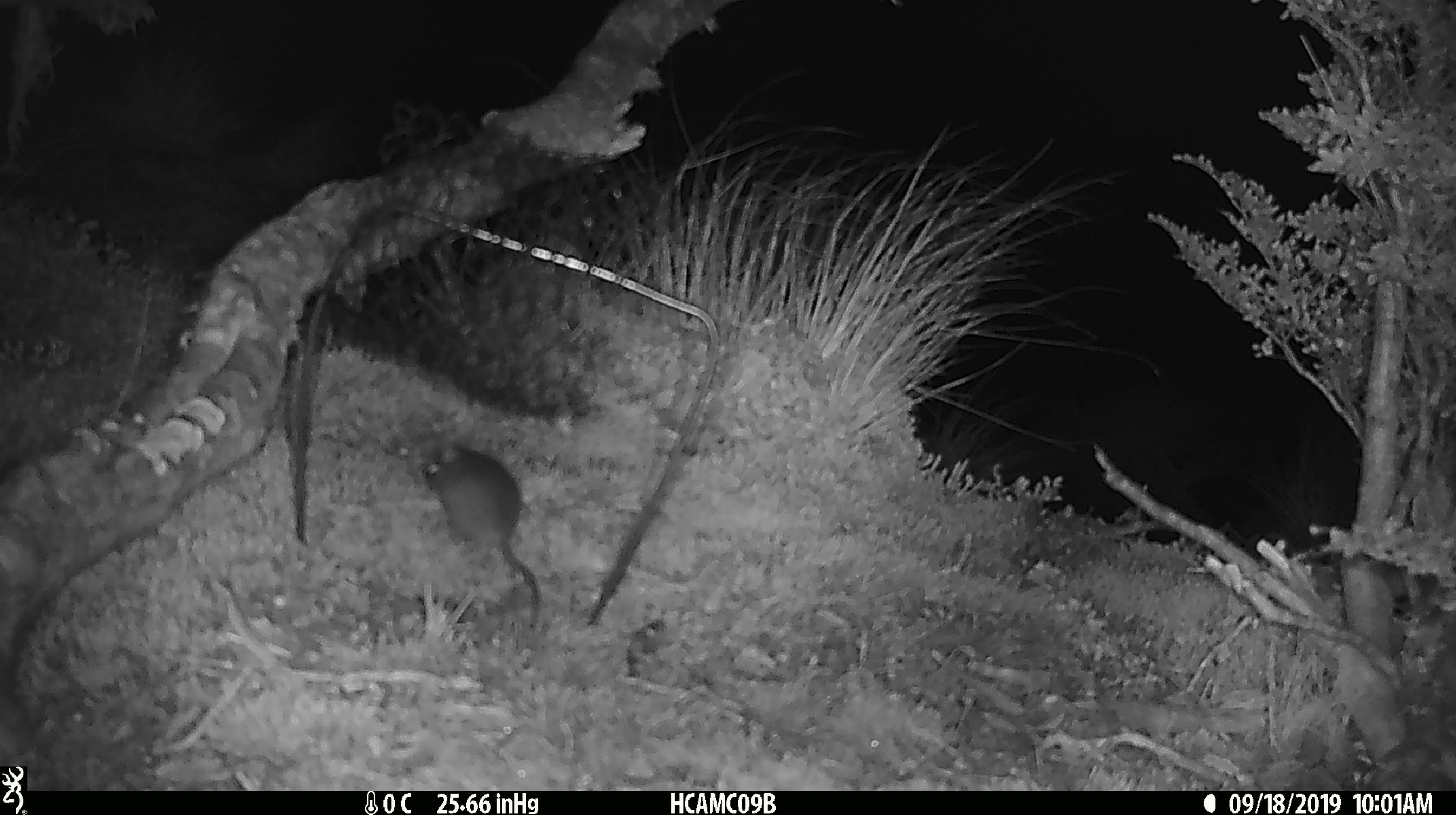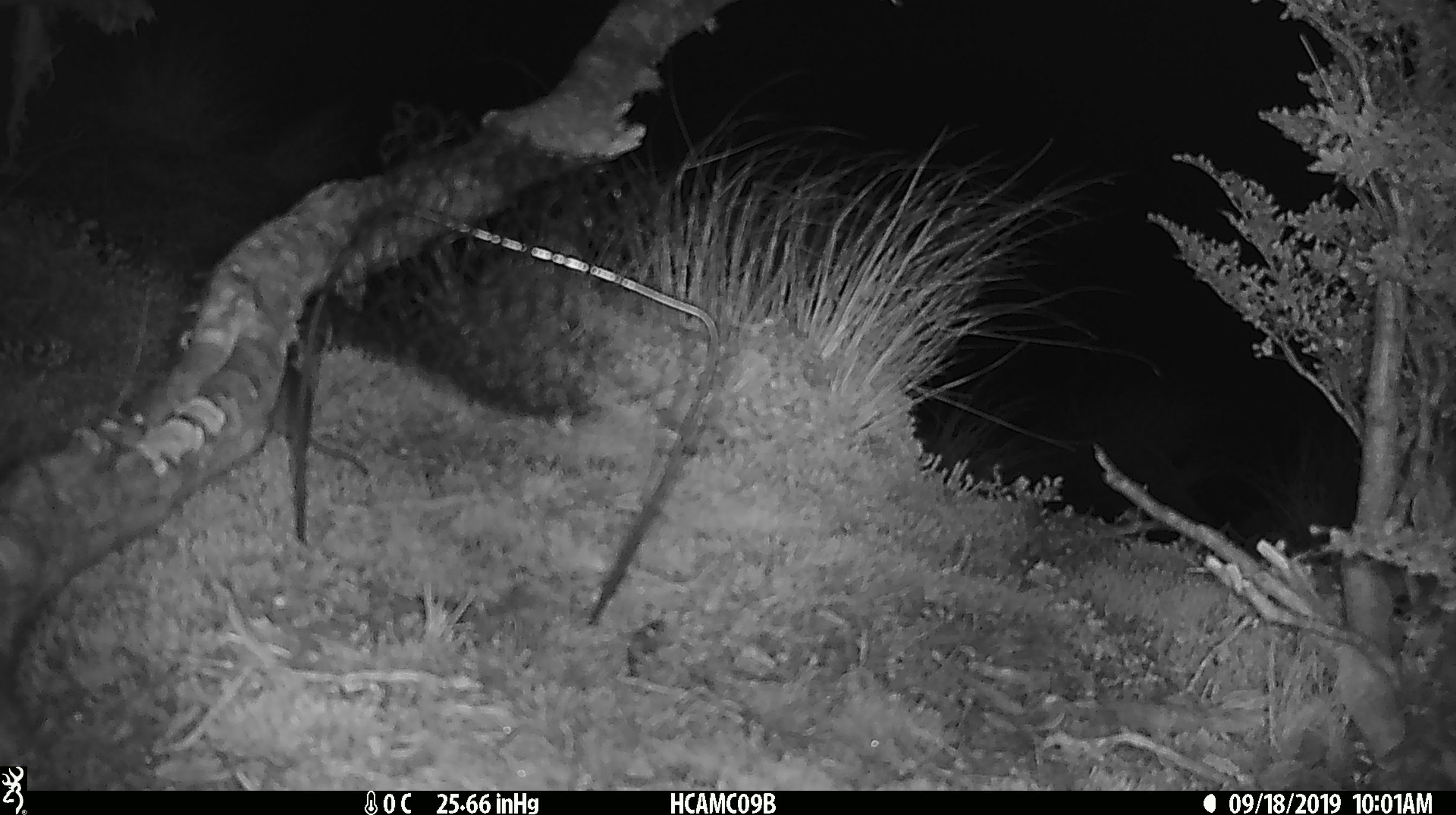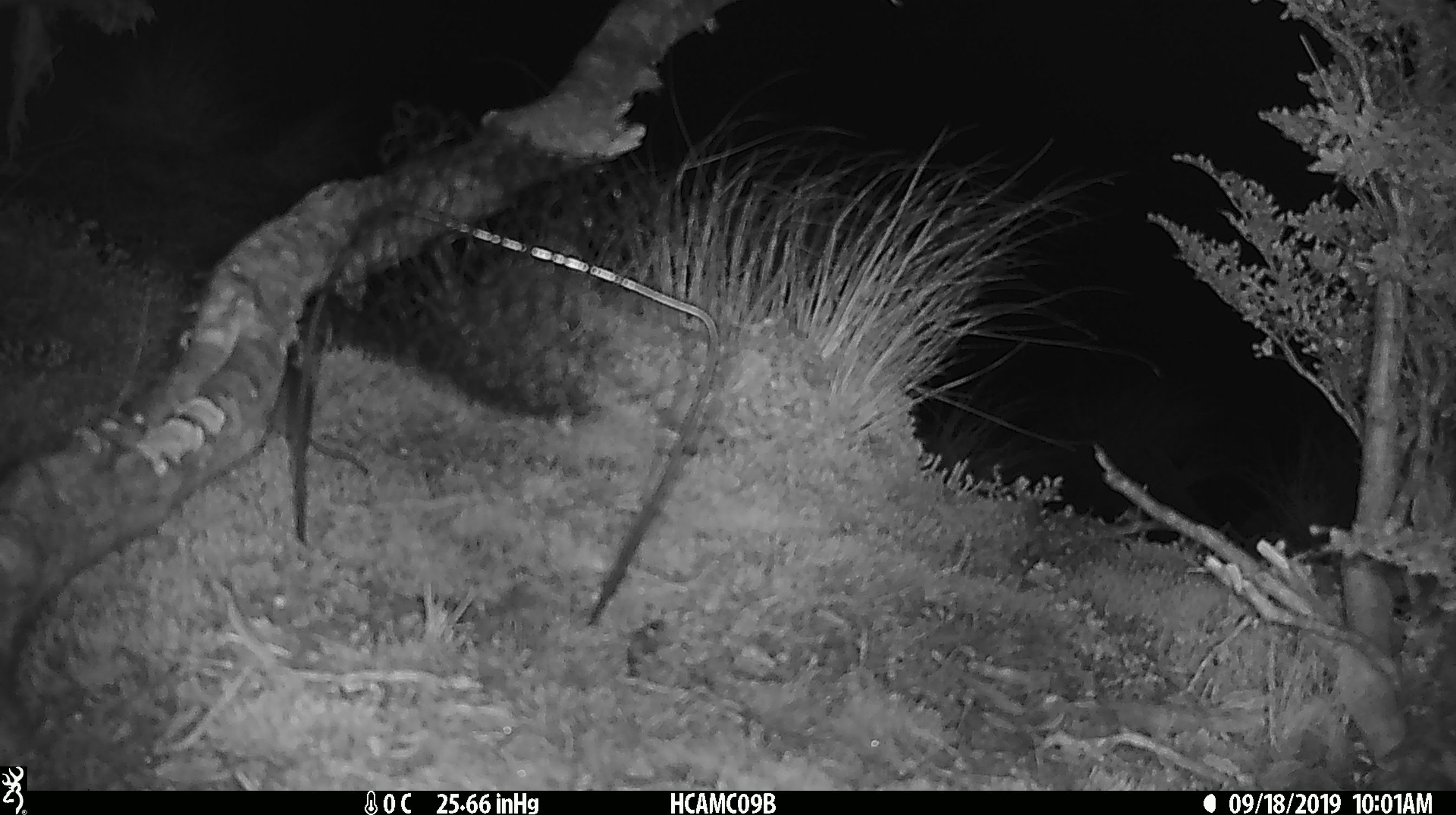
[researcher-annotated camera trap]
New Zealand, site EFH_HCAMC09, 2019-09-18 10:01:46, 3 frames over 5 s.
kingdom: Animalia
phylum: Chordata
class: Mammalia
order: Rodentia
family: Muridae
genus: Mus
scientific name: Mus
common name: mouse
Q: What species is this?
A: Mouse (Mus).